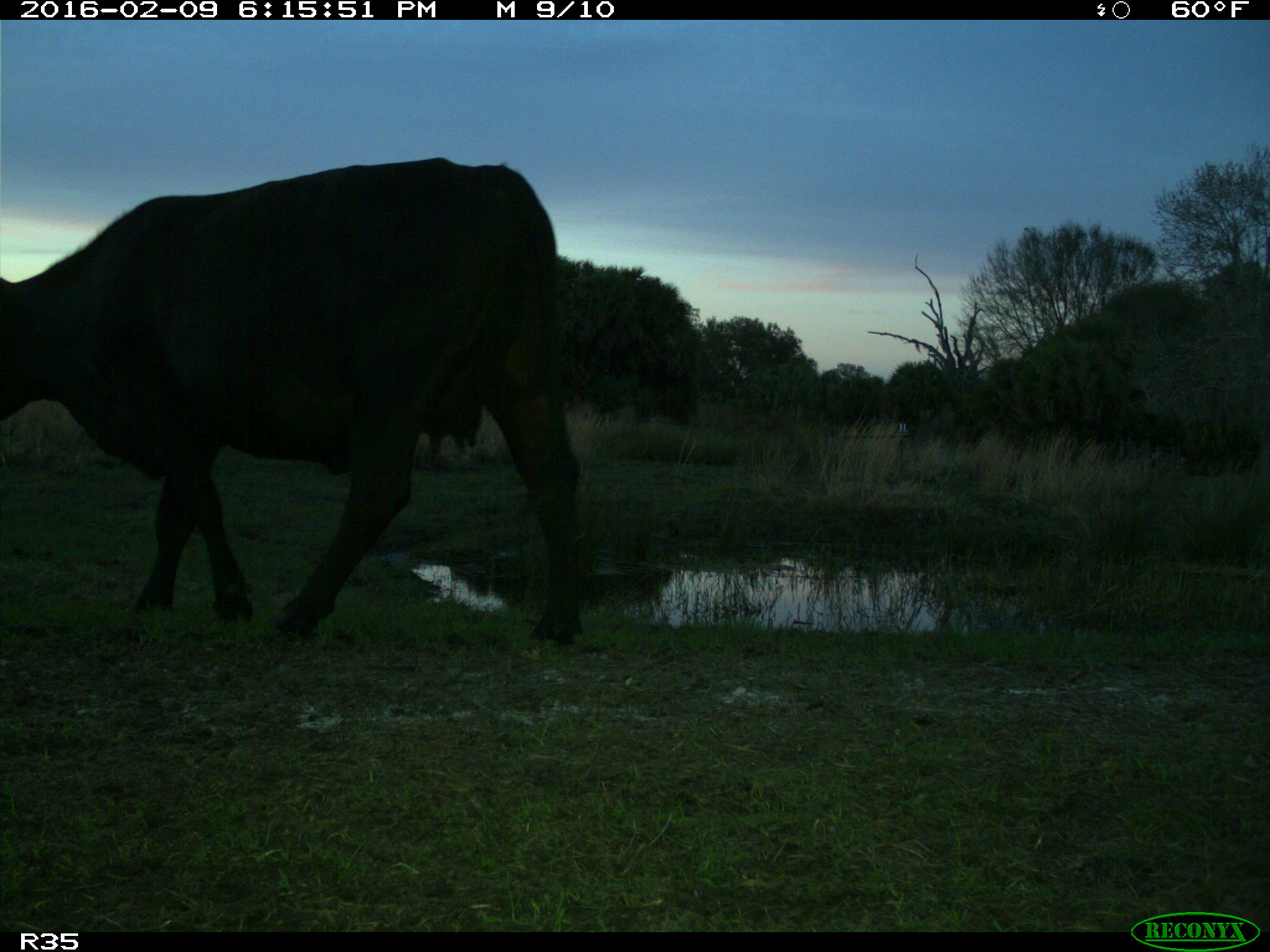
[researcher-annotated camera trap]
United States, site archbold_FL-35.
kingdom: Animalia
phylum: Chordata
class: Mammalia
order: Artiodactyla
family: Bovidae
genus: Bos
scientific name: Bos taurus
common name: domestic cow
Bos taurus (domestic cow).